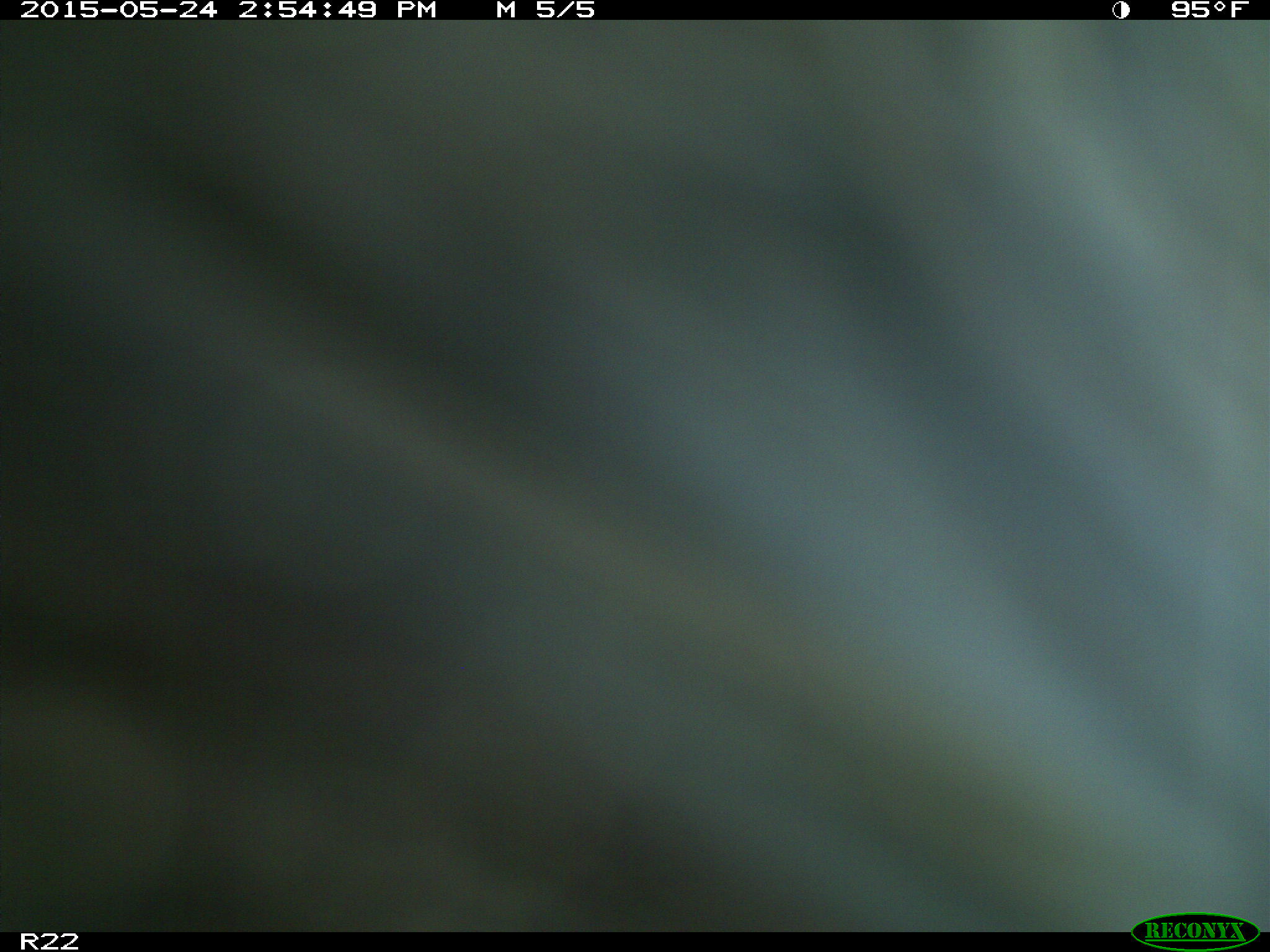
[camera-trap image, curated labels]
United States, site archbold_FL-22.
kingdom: Animalia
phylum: Chordata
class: Mammalia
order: Artiodactyla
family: Bovidae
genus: Bos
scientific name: Bos taurus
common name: domestic cow